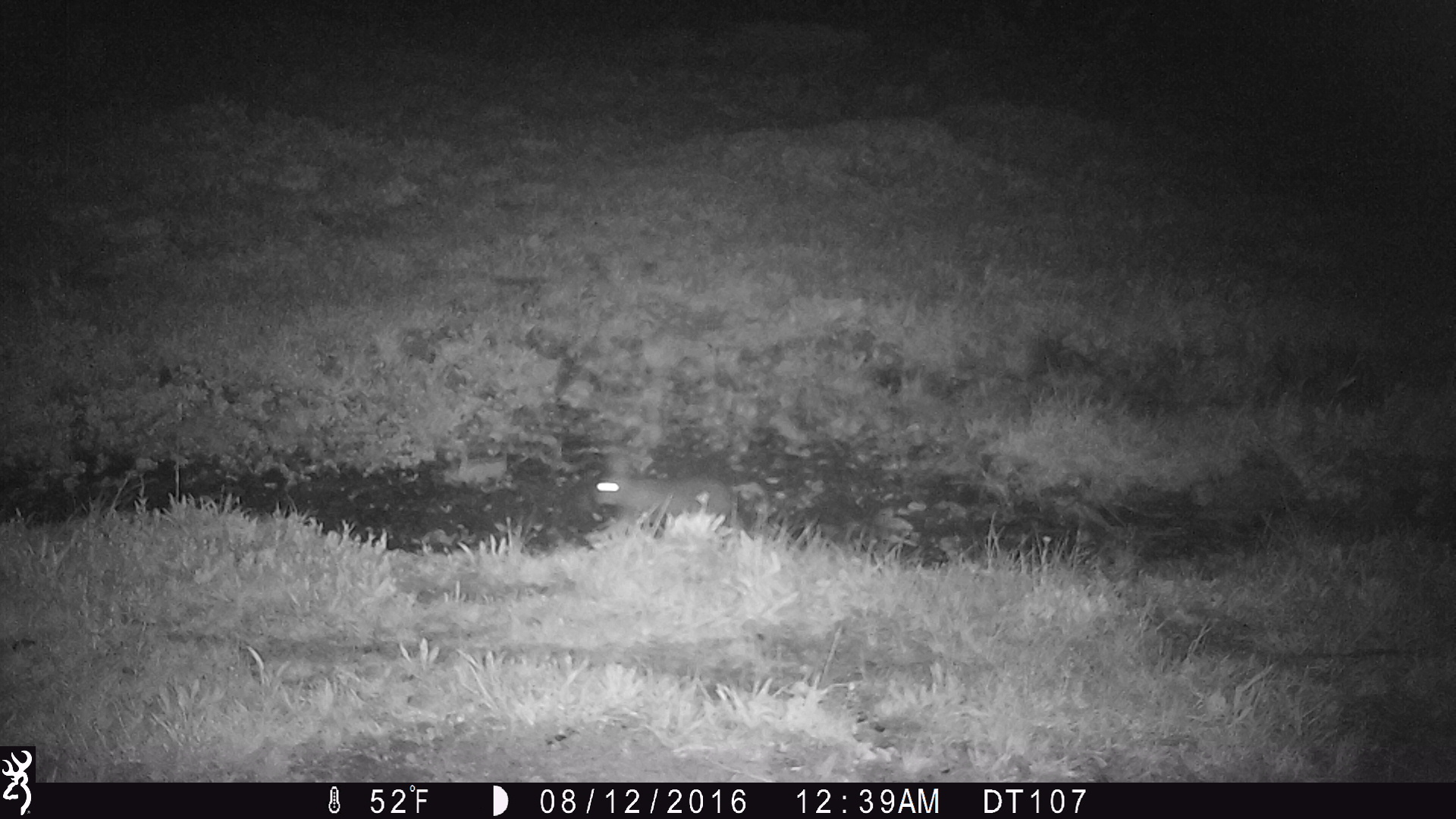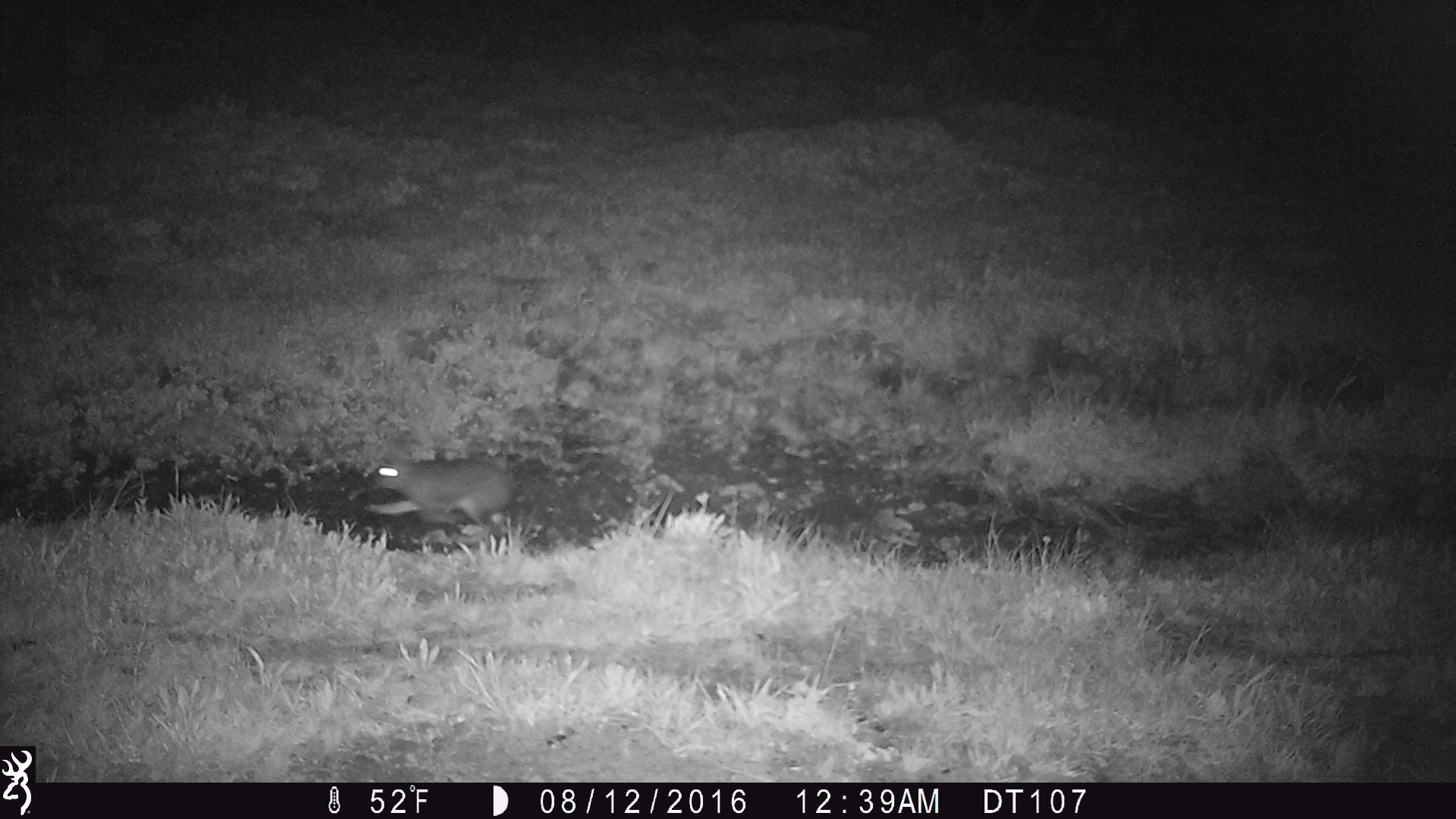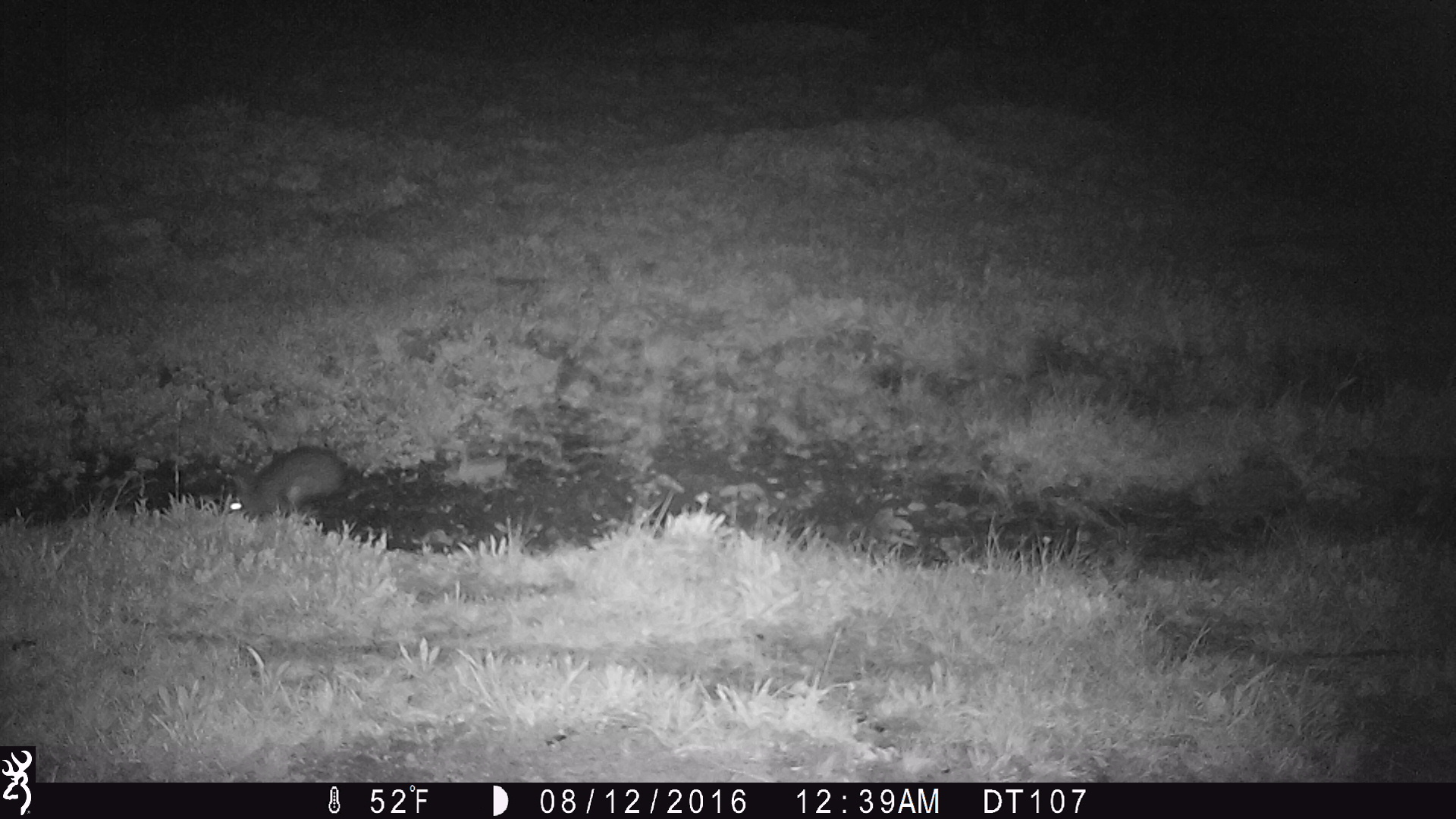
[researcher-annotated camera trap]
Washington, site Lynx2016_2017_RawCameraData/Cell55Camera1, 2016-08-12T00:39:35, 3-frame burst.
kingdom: Animalia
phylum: Chordata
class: Mammalia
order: Lagomorpha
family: Leporidae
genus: Lepus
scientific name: Lepus americanus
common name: snowshoe hare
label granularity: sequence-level